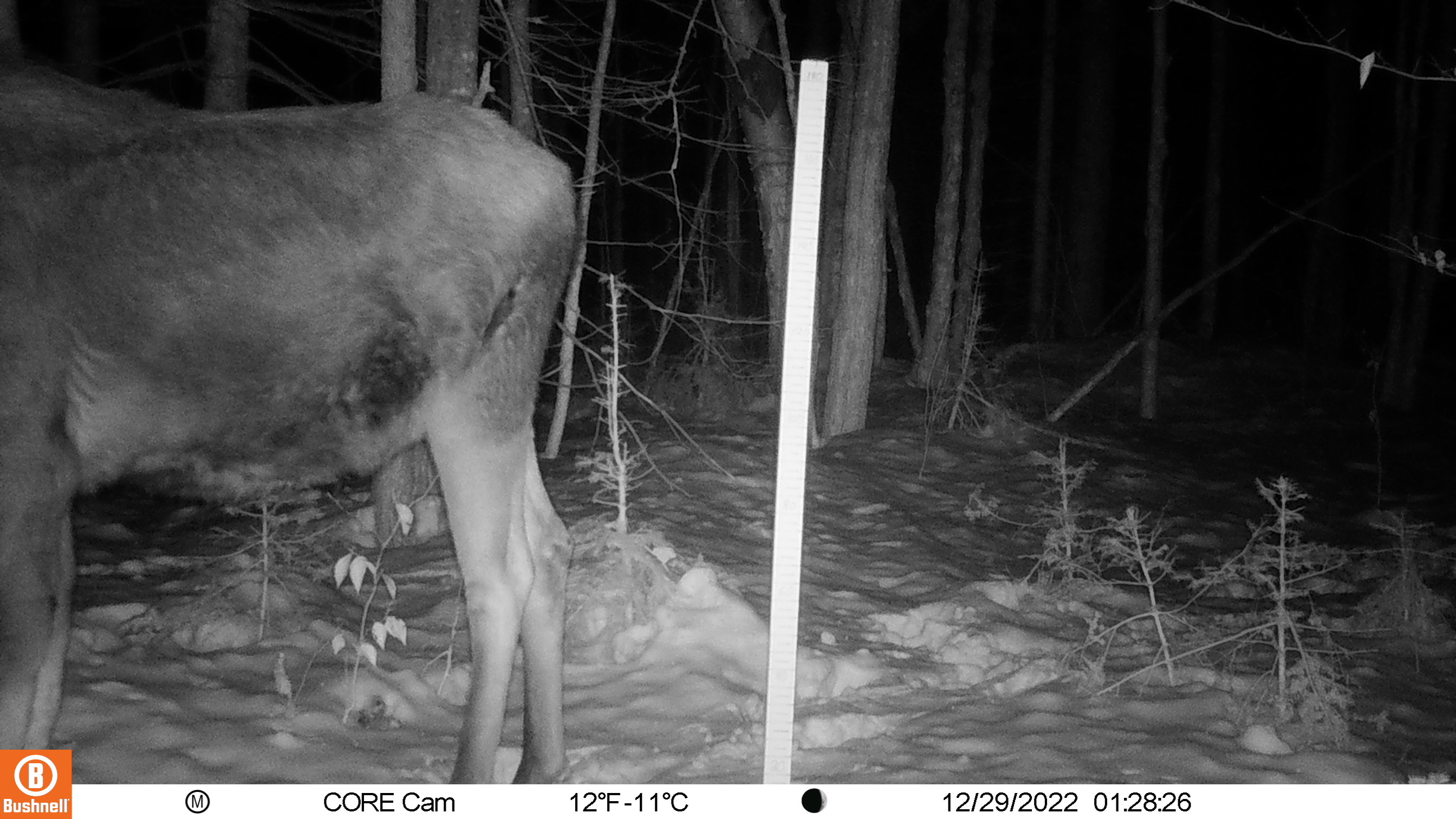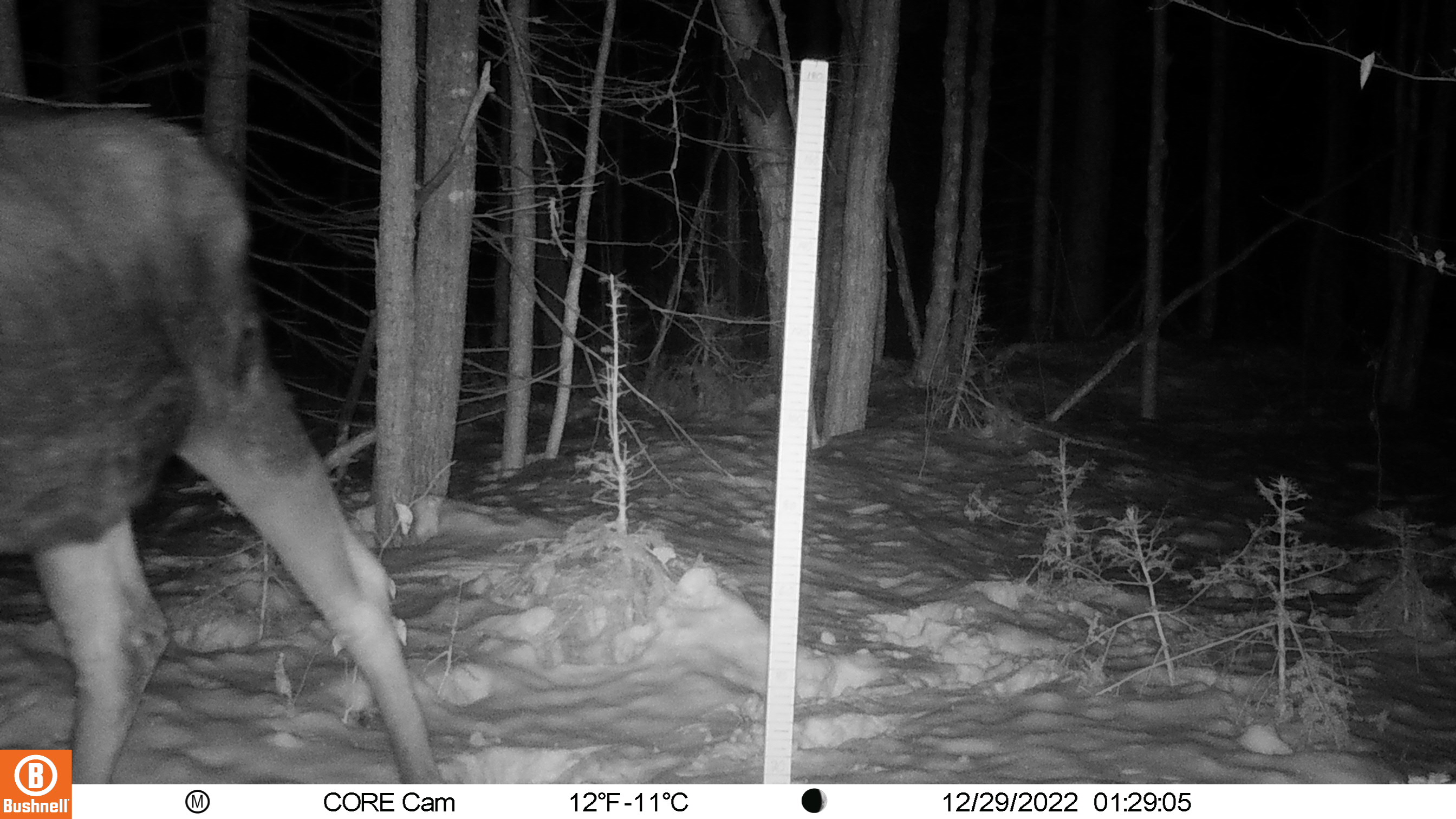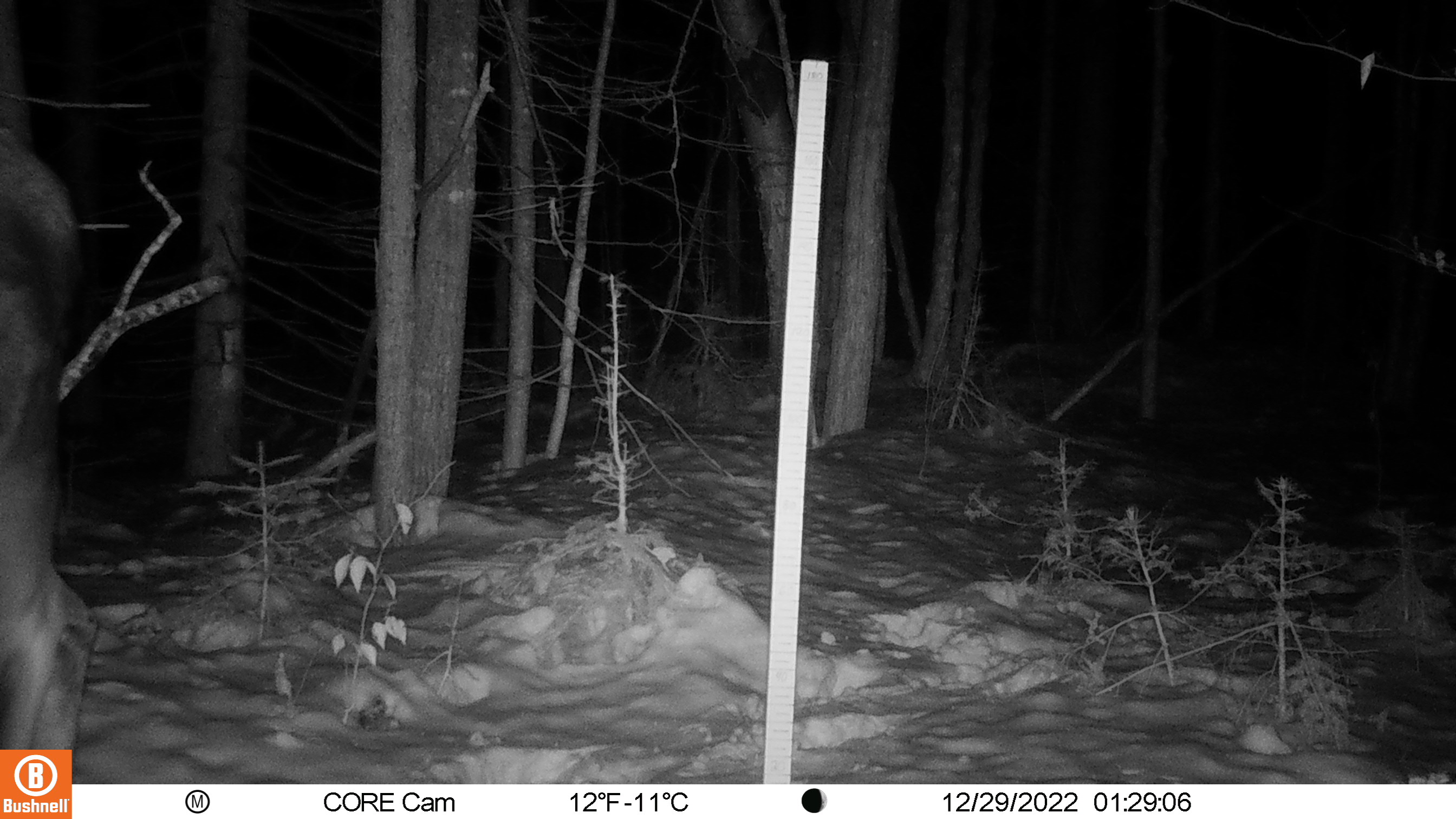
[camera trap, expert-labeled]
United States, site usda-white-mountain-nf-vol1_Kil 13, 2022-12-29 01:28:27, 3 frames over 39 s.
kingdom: Animalia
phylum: Chordata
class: Mammalia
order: Artiodactyla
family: Cervidae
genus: Alces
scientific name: Alces alces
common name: moose